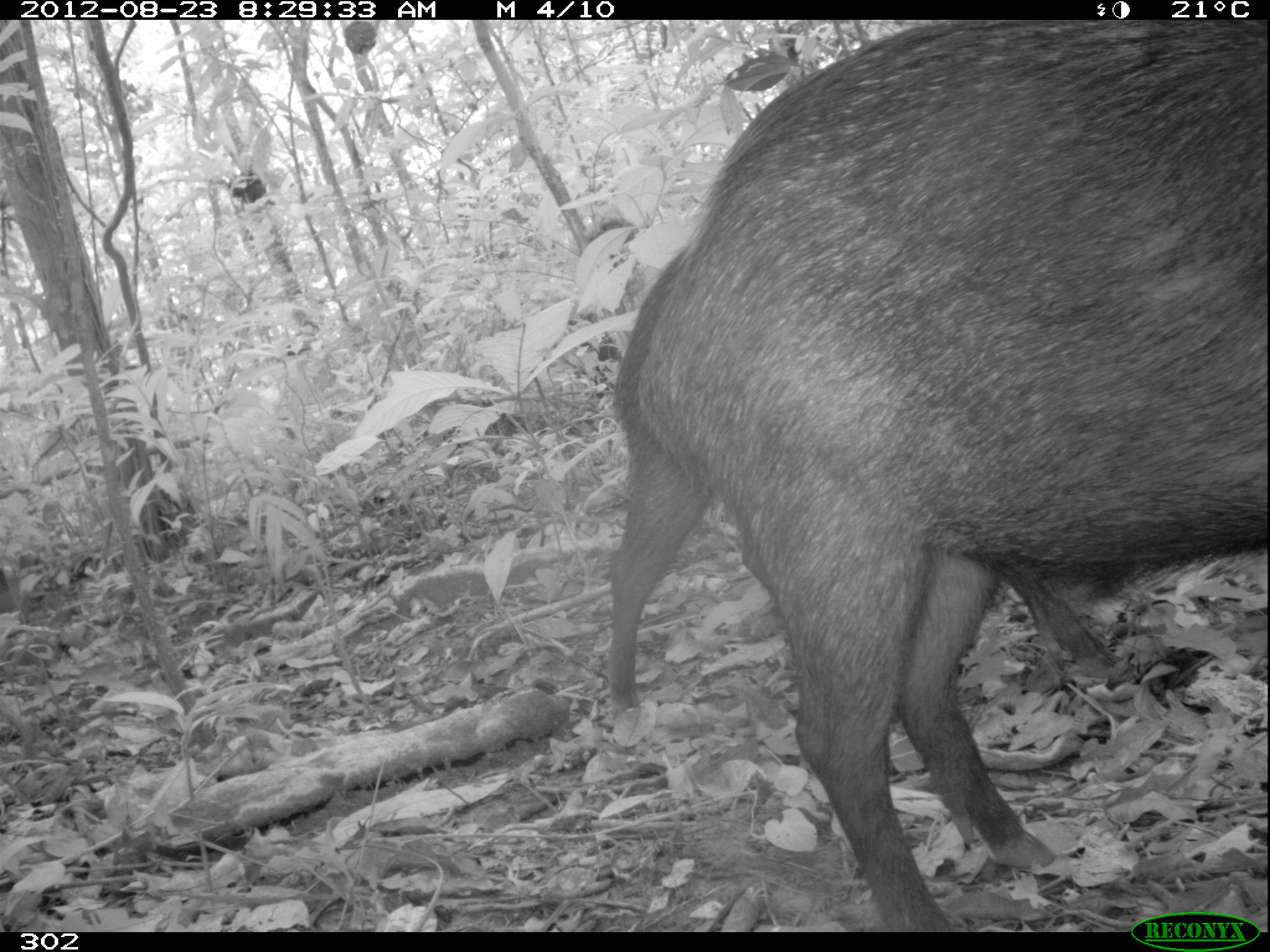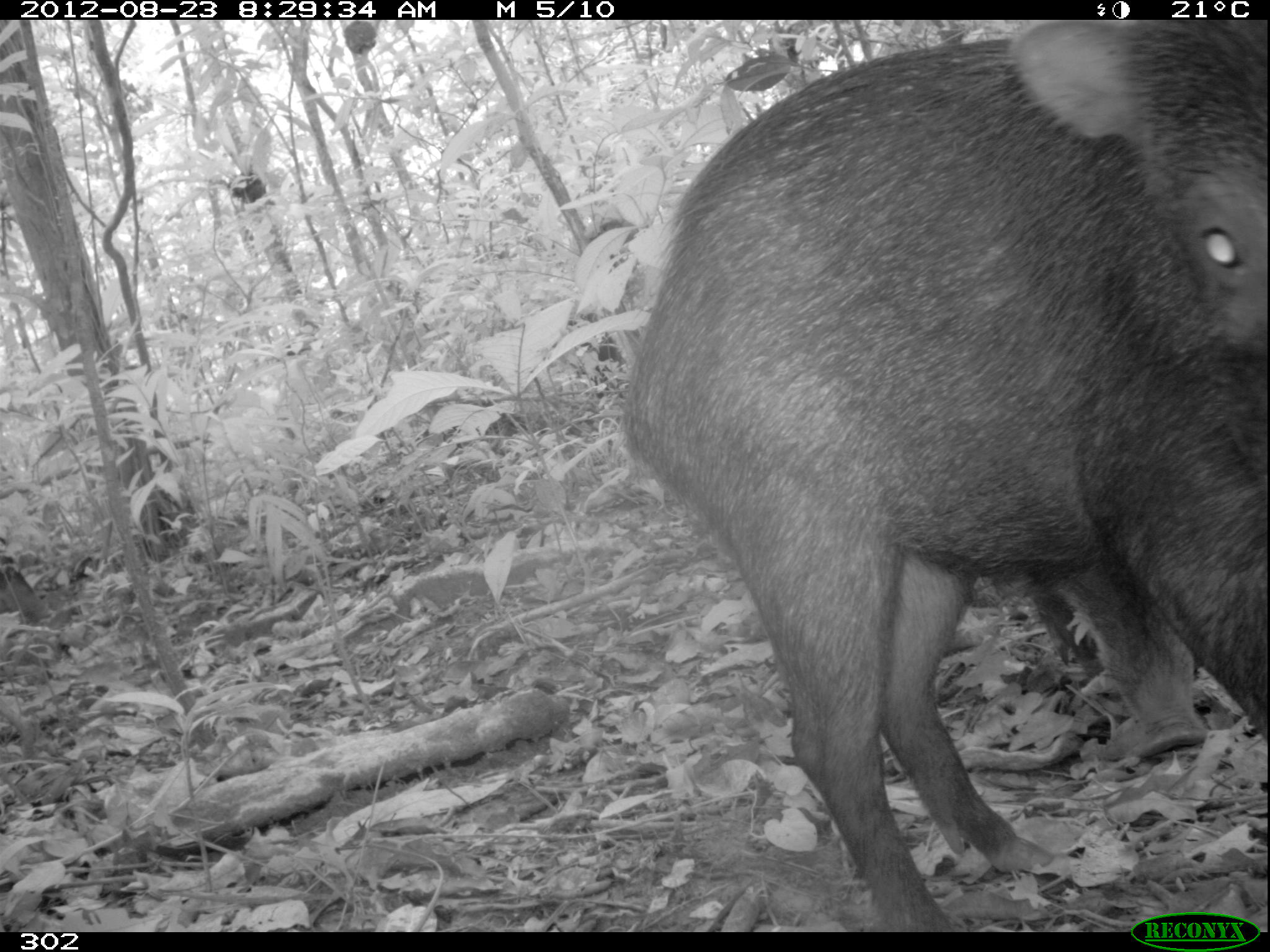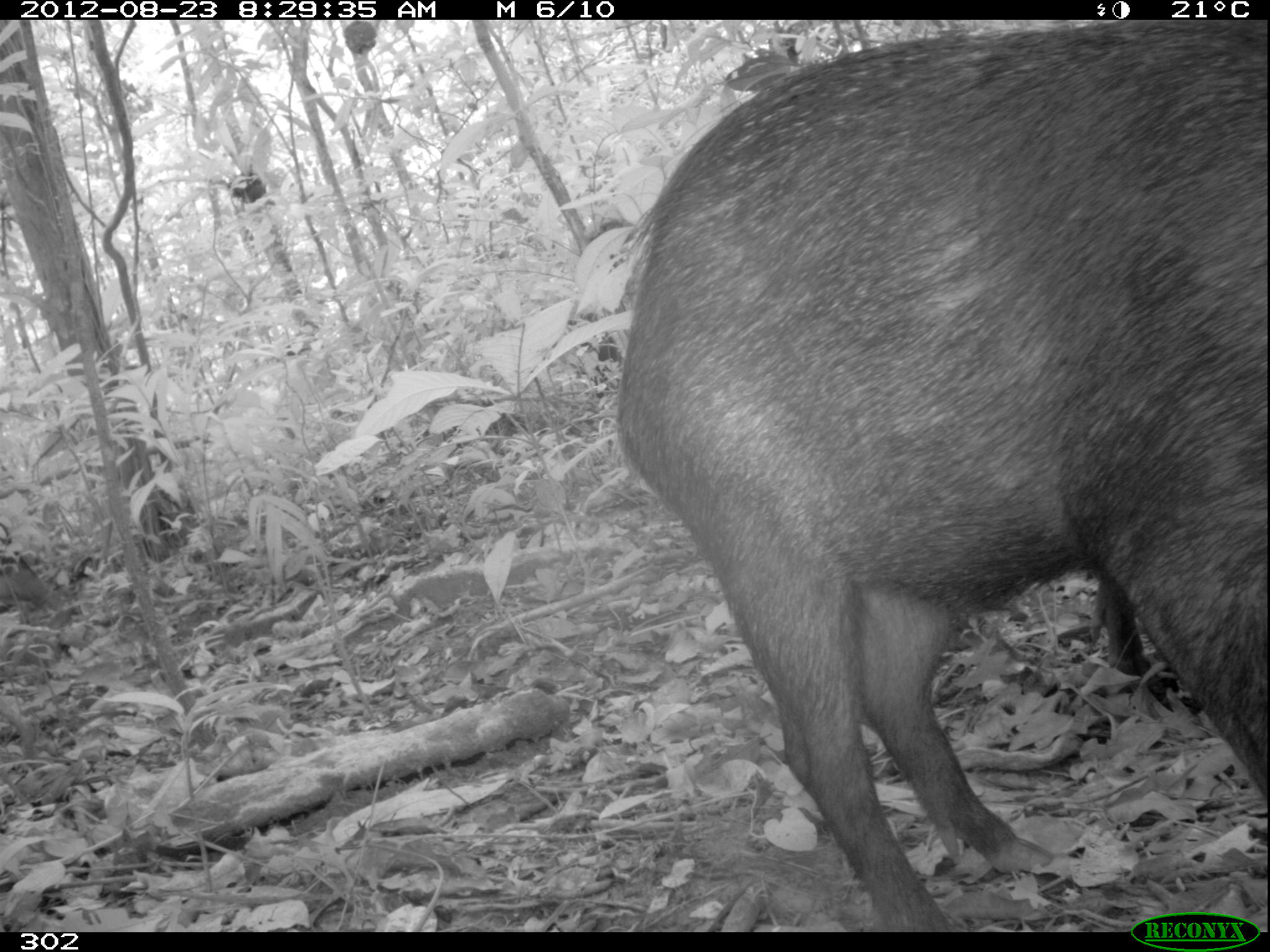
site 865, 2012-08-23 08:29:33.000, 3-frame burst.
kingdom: Animalia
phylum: Chordata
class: Mammalia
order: Artiodactyla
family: Tayassuidae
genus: Tayassu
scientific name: Tayassu pecari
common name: white-lipped peccary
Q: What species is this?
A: Tayassu pecari (white-lipped peccary).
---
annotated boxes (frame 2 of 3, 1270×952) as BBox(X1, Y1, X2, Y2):
tayassu pecari: BBox(611, 20, 1266, 932); BBox(1004, 557, 1216, 762)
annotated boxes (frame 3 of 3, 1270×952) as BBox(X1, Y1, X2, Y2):
tayassu pecari: BBox(608, 20, 1270, 932); BBox(1087, 544, 1188, 674)